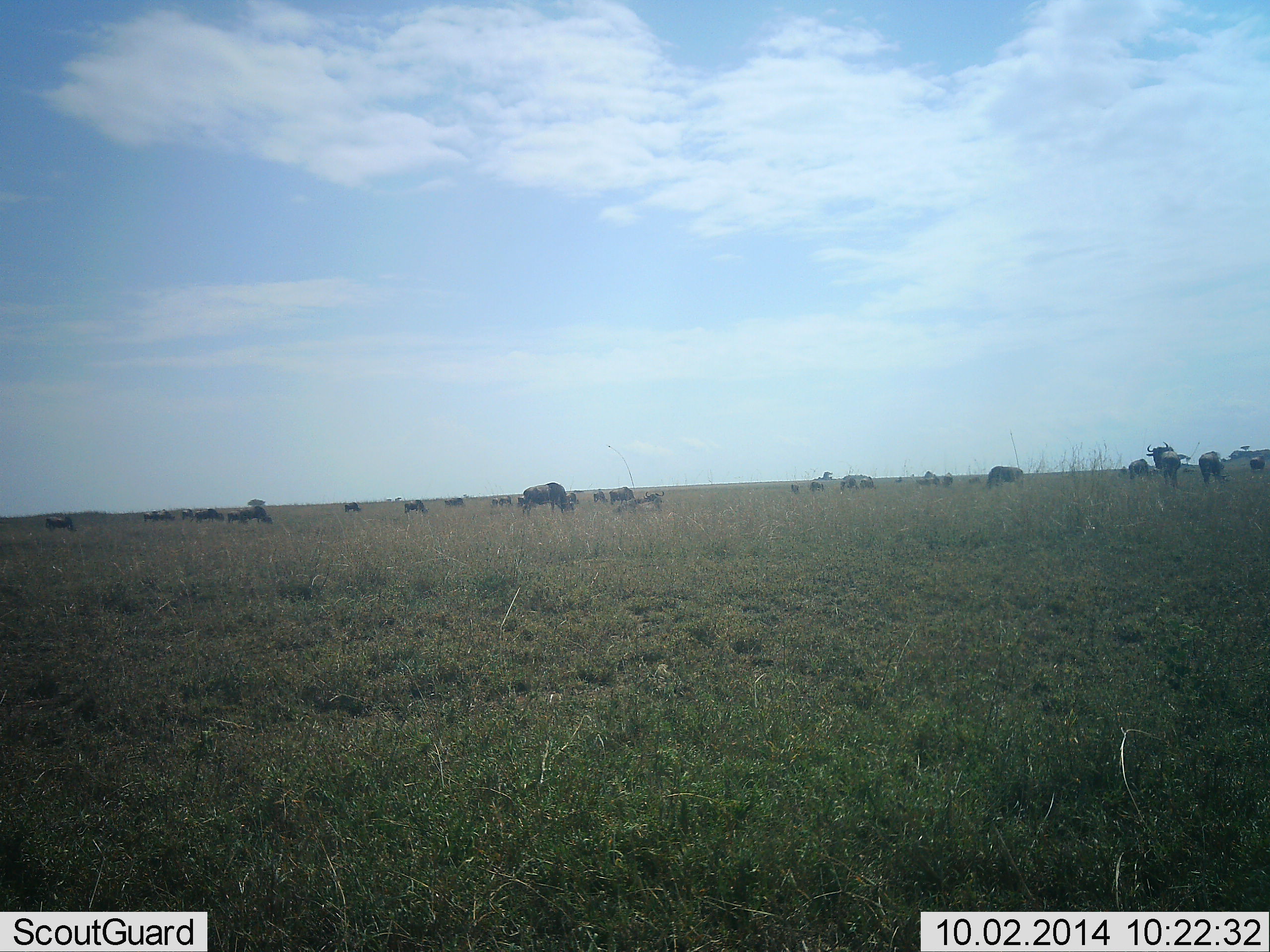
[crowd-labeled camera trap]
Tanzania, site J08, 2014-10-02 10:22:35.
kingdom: Animalia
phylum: Chordata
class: Mammalia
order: Artiodactyla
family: Bovidae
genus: Connochaetes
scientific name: Connochaetes taurinus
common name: blue wildebeest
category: wildebeest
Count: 11-50.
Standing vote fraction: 40%.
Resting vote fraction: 0%.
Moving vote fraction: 40%.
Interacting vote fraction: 0%.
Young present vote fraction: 0%.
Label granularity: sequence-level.